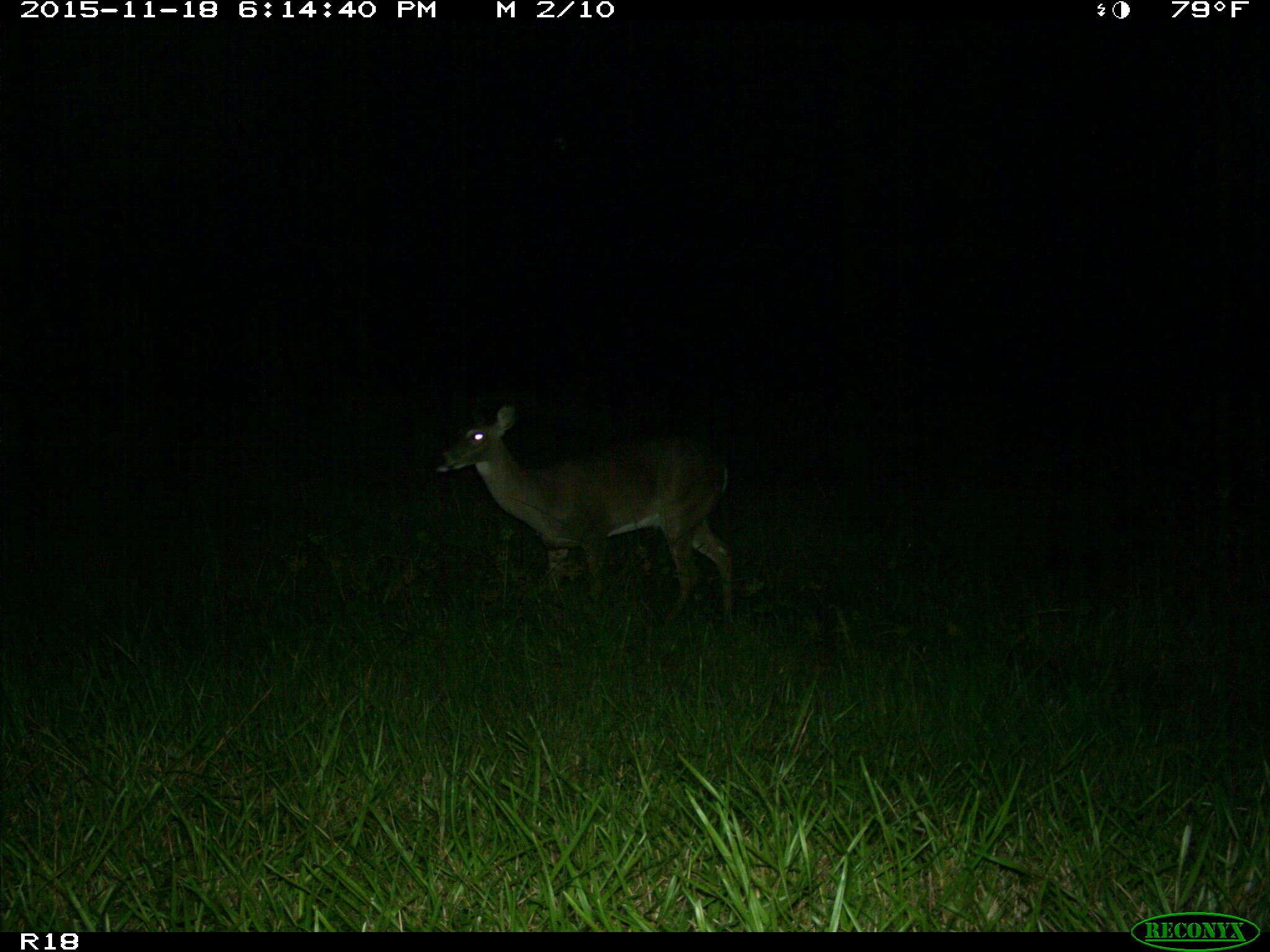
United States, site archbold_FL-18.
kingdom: Animalia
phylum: Chordata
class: Mammalia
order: Artiodactyla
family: Cervidae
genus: Odocoileus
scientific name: Odocoileus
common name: deer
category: unidentified deer